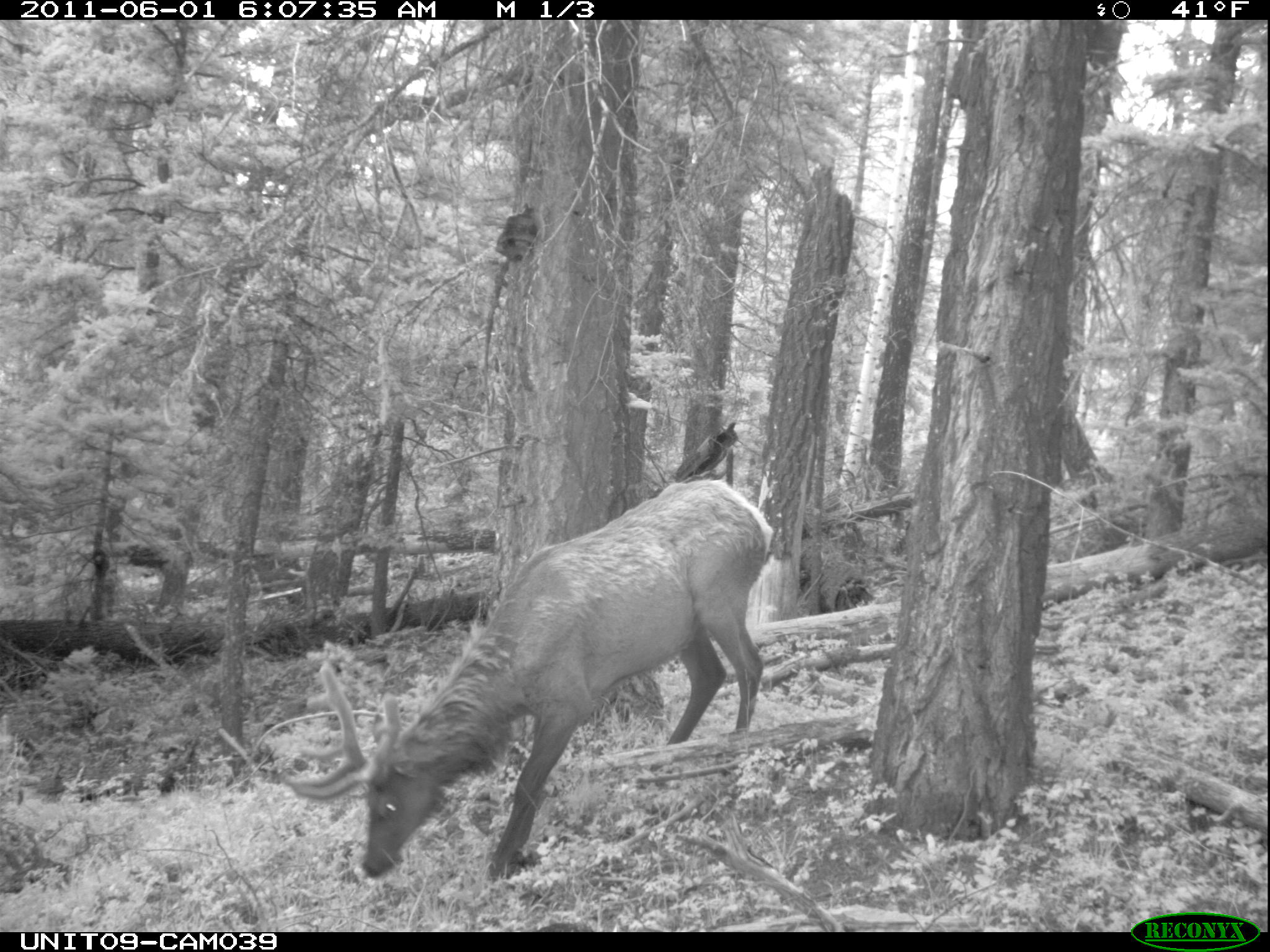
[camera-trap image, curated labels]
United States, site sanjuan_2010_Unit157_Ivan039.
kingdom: Animalia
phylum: Chordata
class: Mammalia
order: Artiodactyla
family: Cervidae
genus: Cervus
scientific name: Cervus elaphus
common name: red deer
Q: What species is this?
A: Cervus elaphus (red deer).